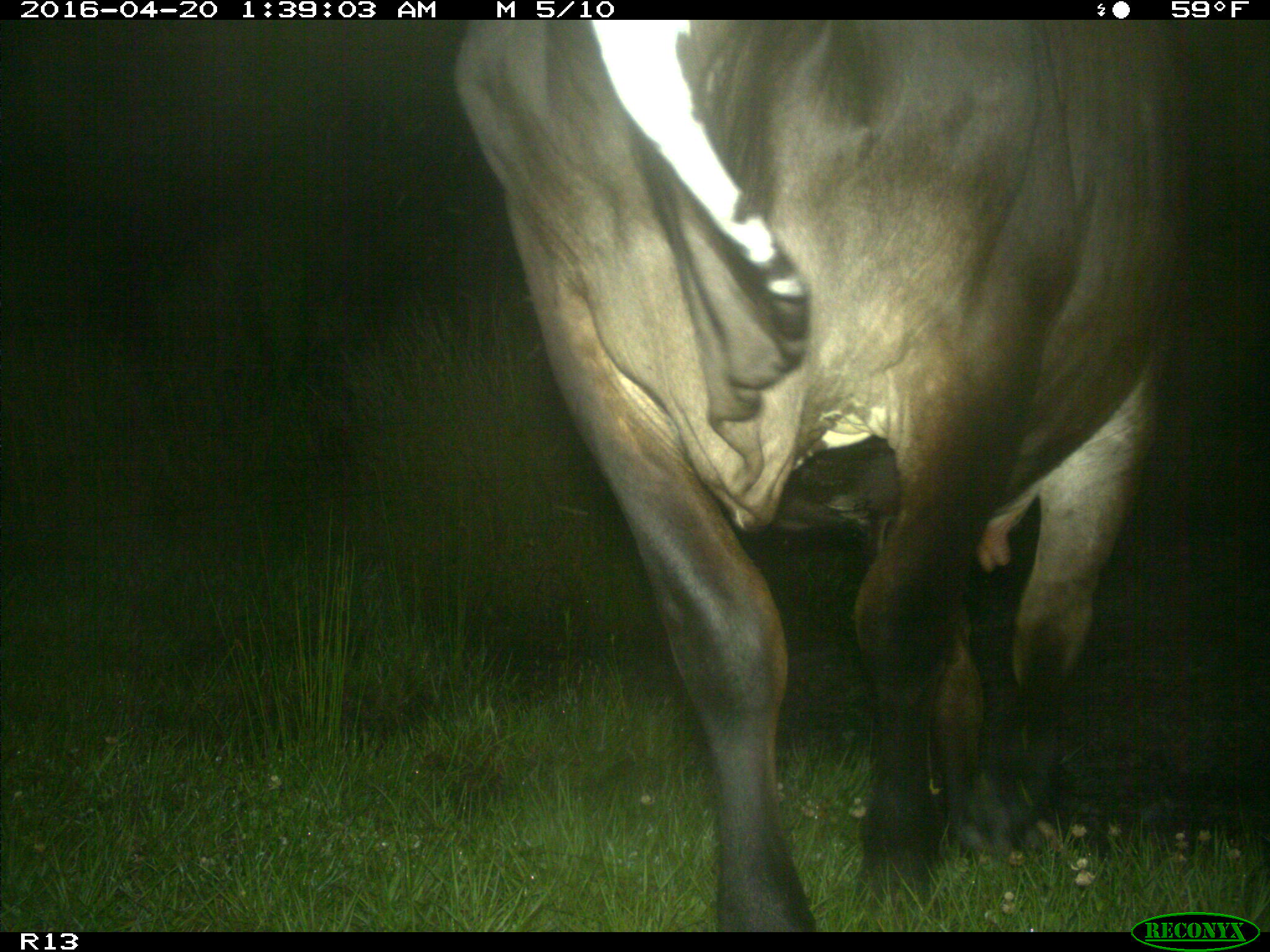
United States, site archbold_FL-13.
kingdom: Animalia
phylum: Chordata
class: Mammalia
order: Artiodactyla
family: Bovidae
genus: Bos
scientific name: Bos taurus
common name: domestic cow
Bos taurus (domestic cow).